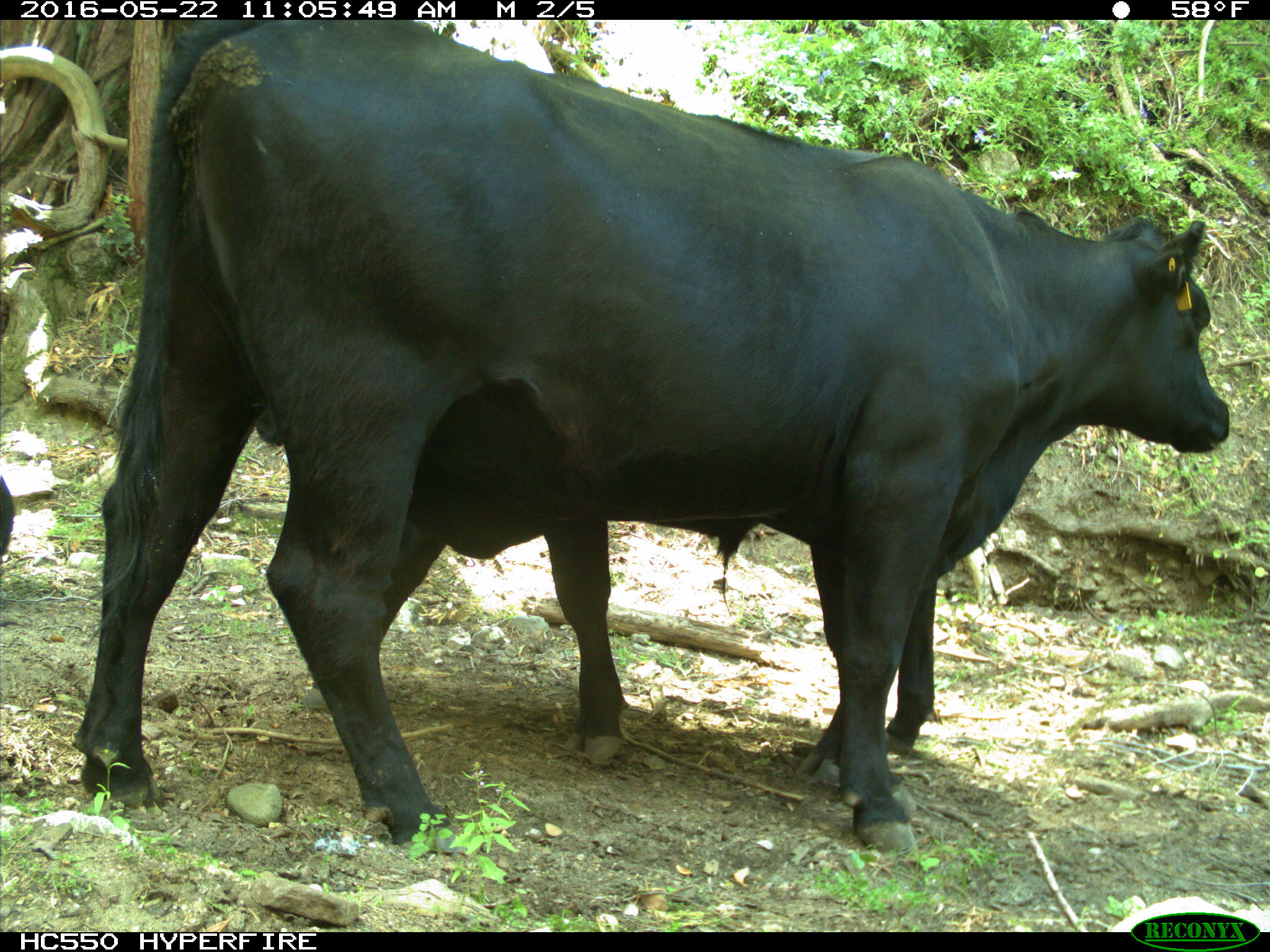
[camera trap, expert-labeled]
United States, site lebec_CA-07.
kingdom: Animalia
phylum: Chordata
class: Mammalia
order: Artiodactyla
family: Bovidae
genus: Bos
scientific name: Bos taurus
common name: domestic cow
Bos taurus (domestic cow).